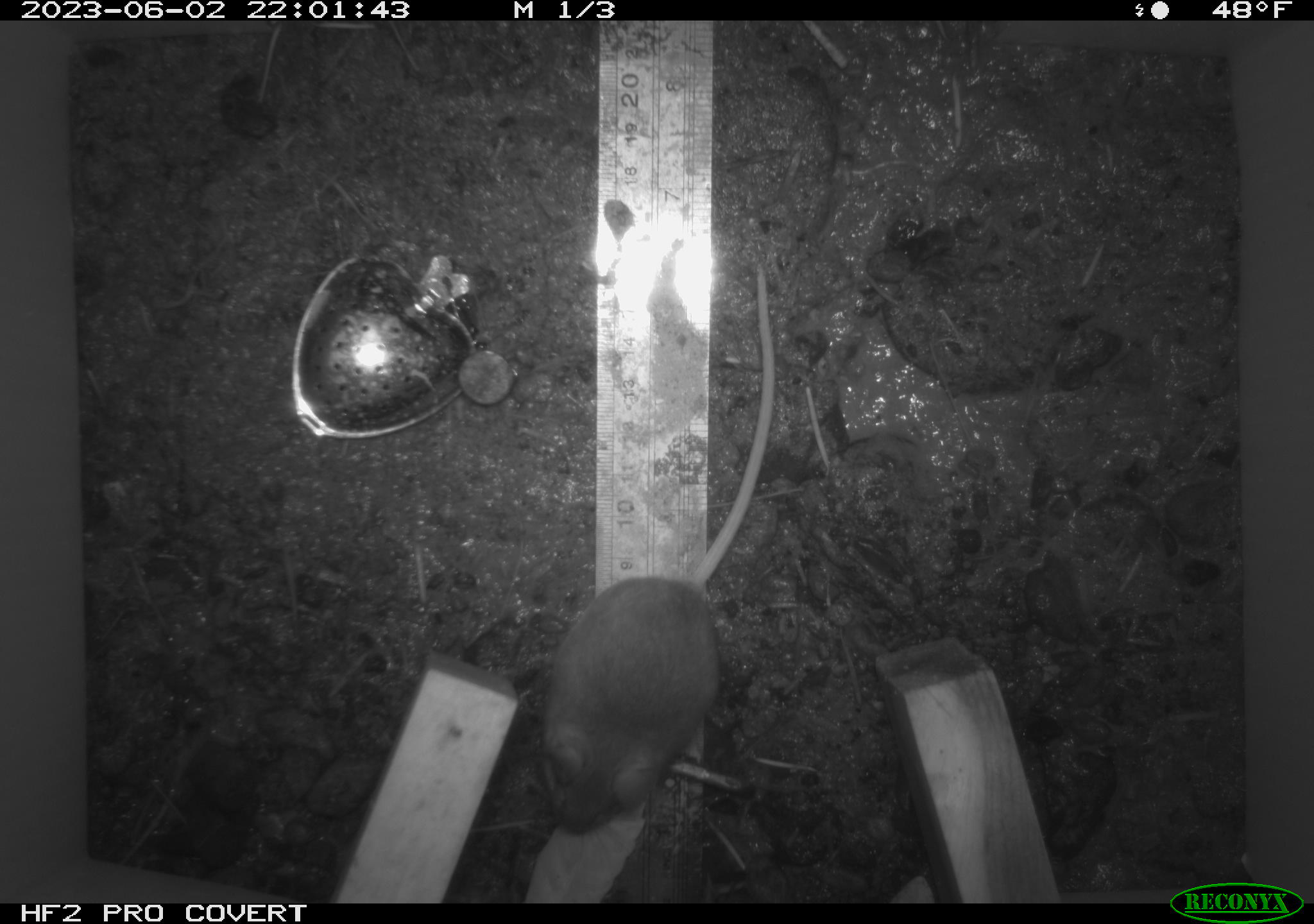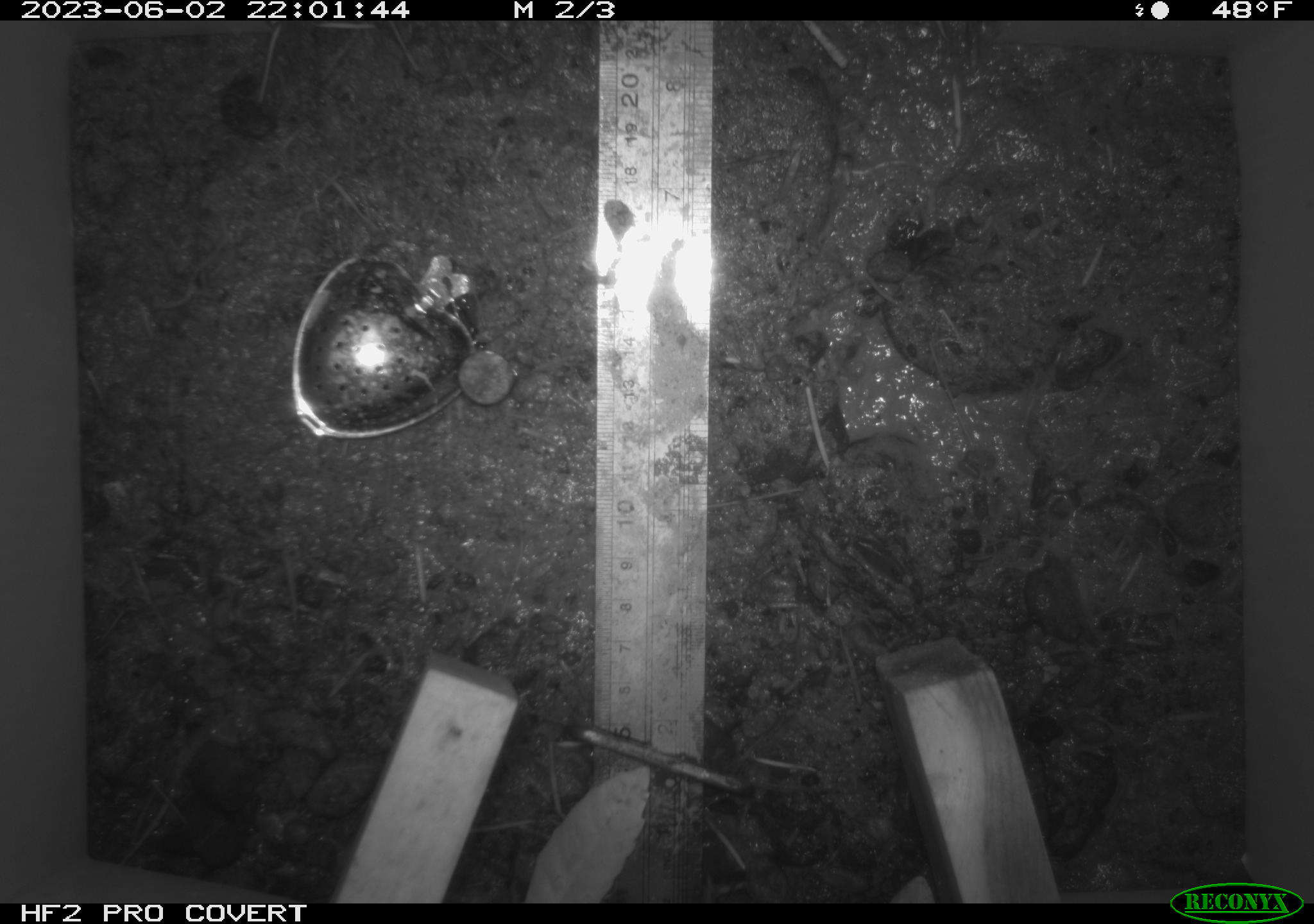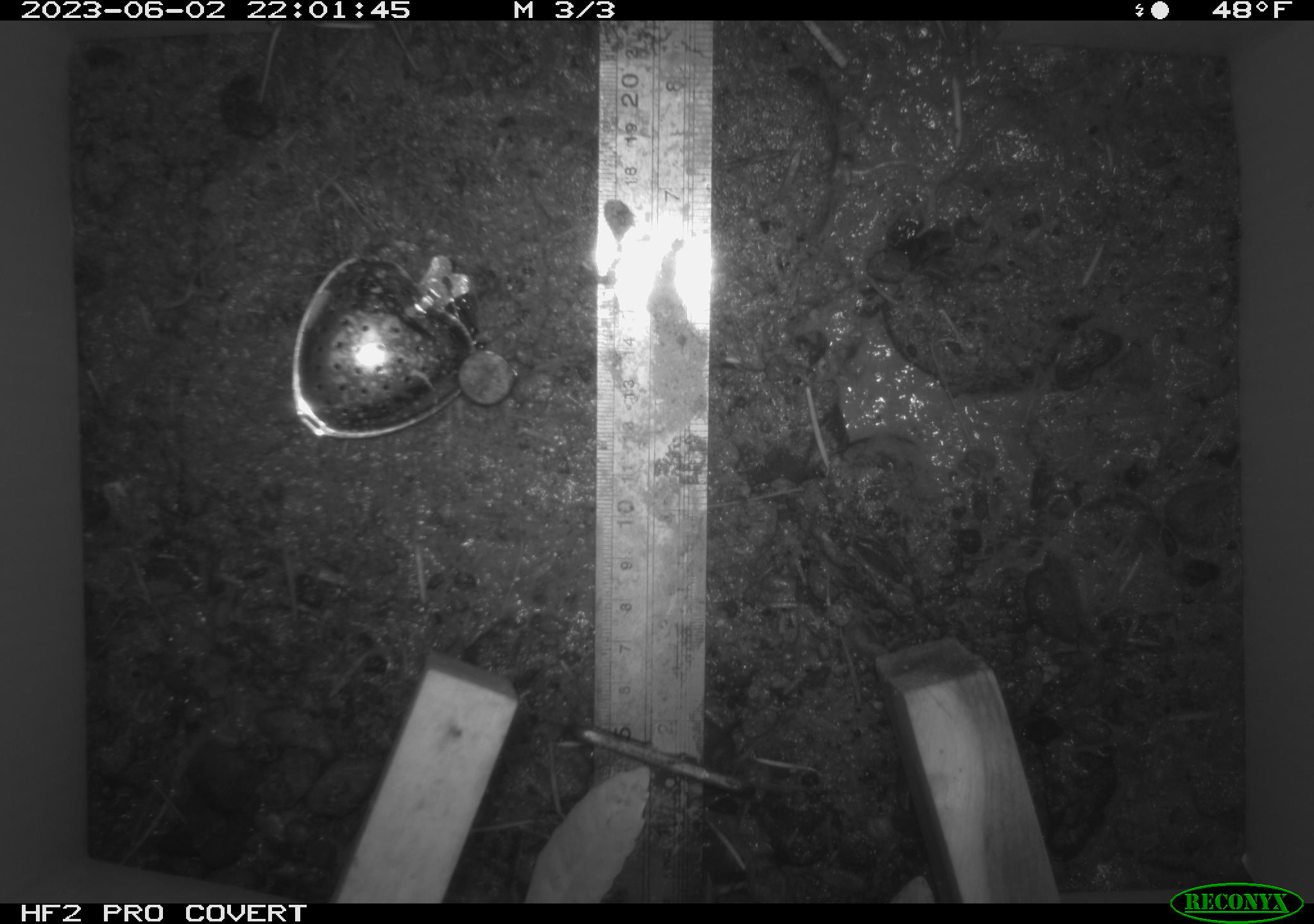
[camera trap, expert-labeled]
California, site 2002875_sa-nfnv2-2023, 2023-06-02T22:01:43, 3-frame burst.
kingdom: Animalia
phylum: Chordata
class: Mammalia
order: Rodentia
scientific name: Rodentia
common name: mouse species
Mouse species (Rodentia).